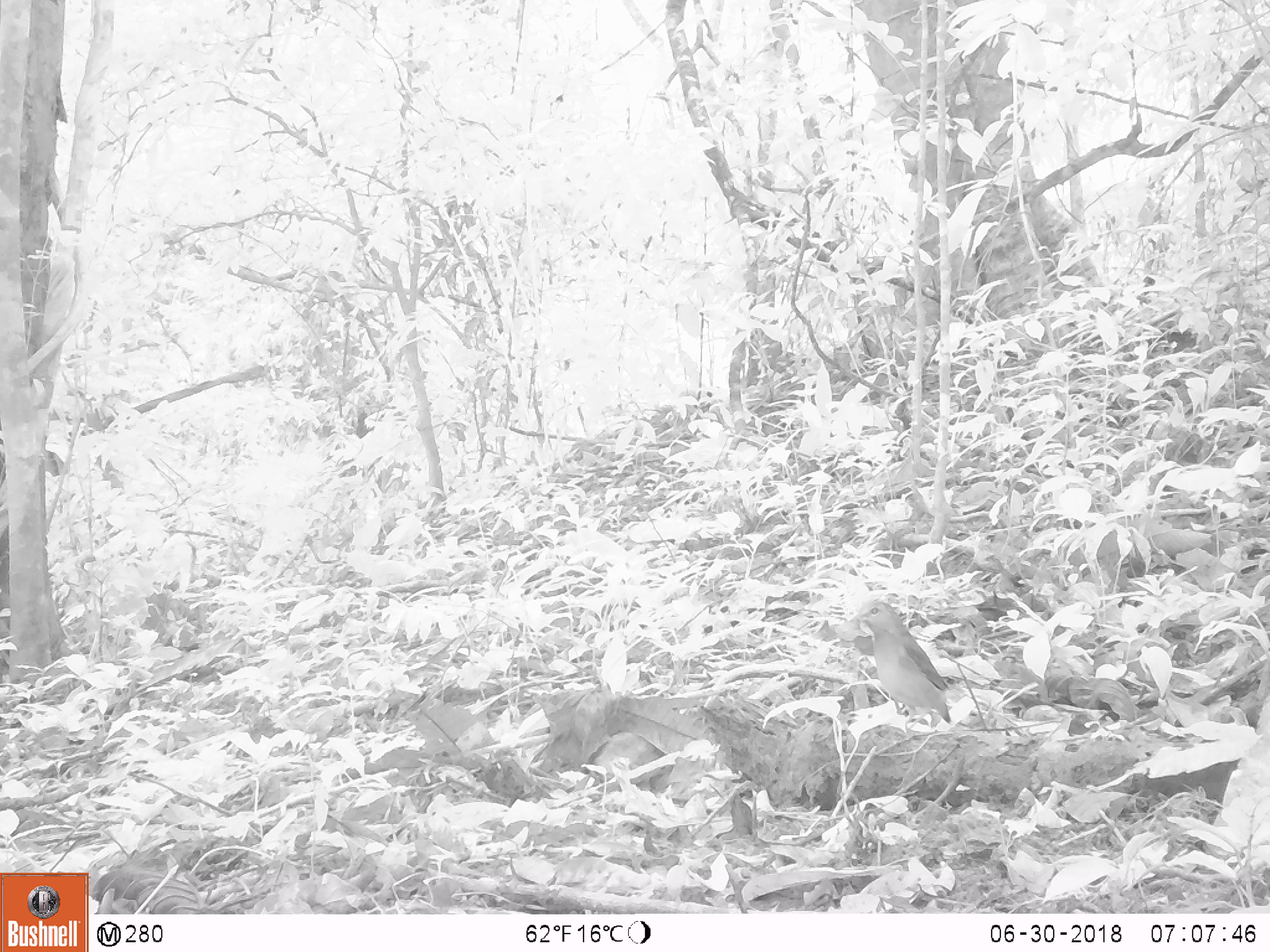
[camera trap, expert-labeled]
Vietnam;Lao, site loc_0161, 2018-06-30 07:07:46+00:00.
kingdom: Animalia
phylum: Chordata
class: Aves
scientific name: Aves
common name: bird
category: unidentified bird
Unidentified bird (bird) (Aves). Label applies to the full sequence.